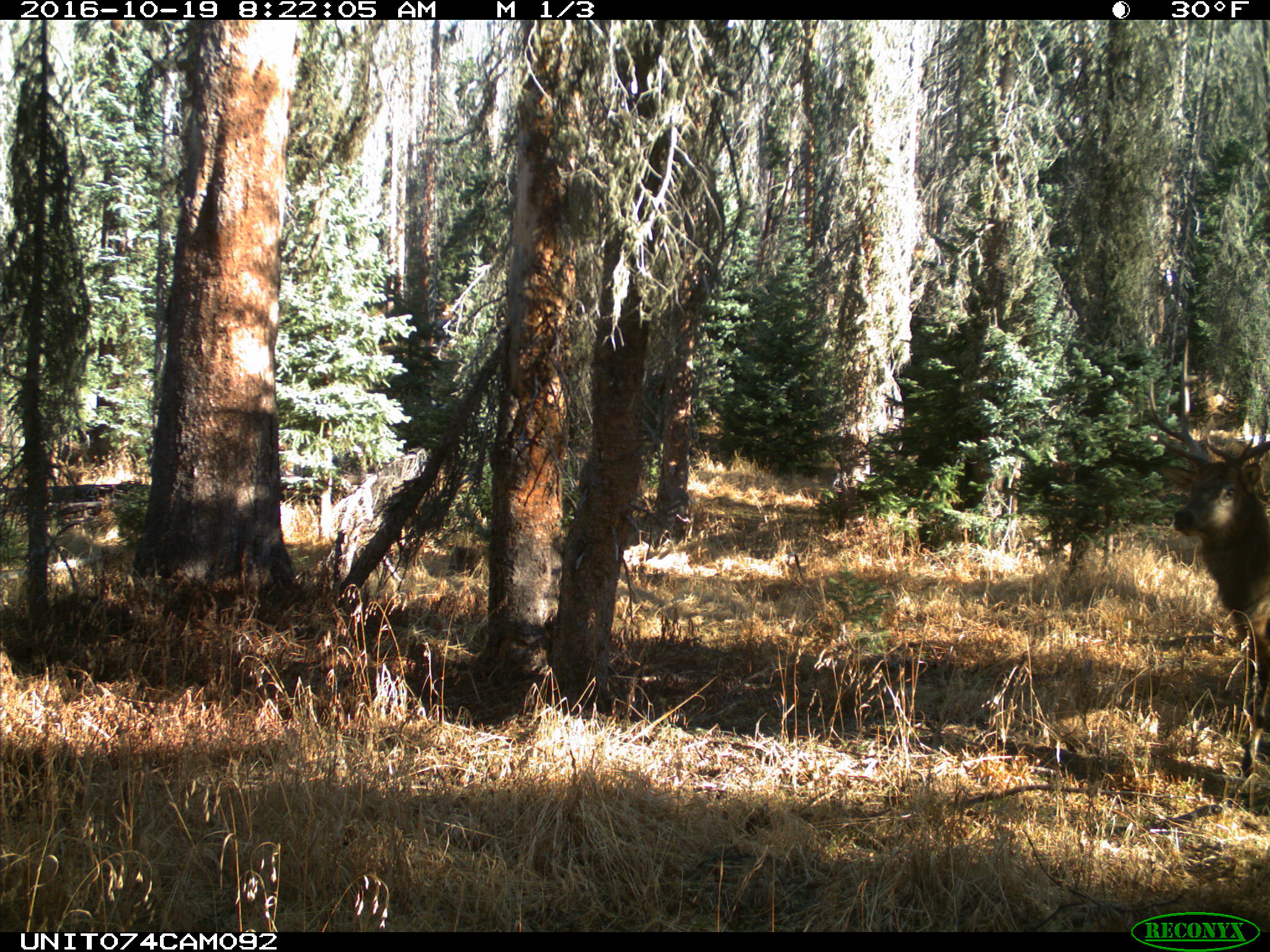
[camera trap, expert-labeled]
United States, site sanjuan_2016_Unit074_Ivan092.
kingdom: Animalia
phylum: Chordata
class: Mammalia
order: Artiodactyla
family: Cervidae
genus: Cervus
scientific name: Cervus elaphus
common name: red deer